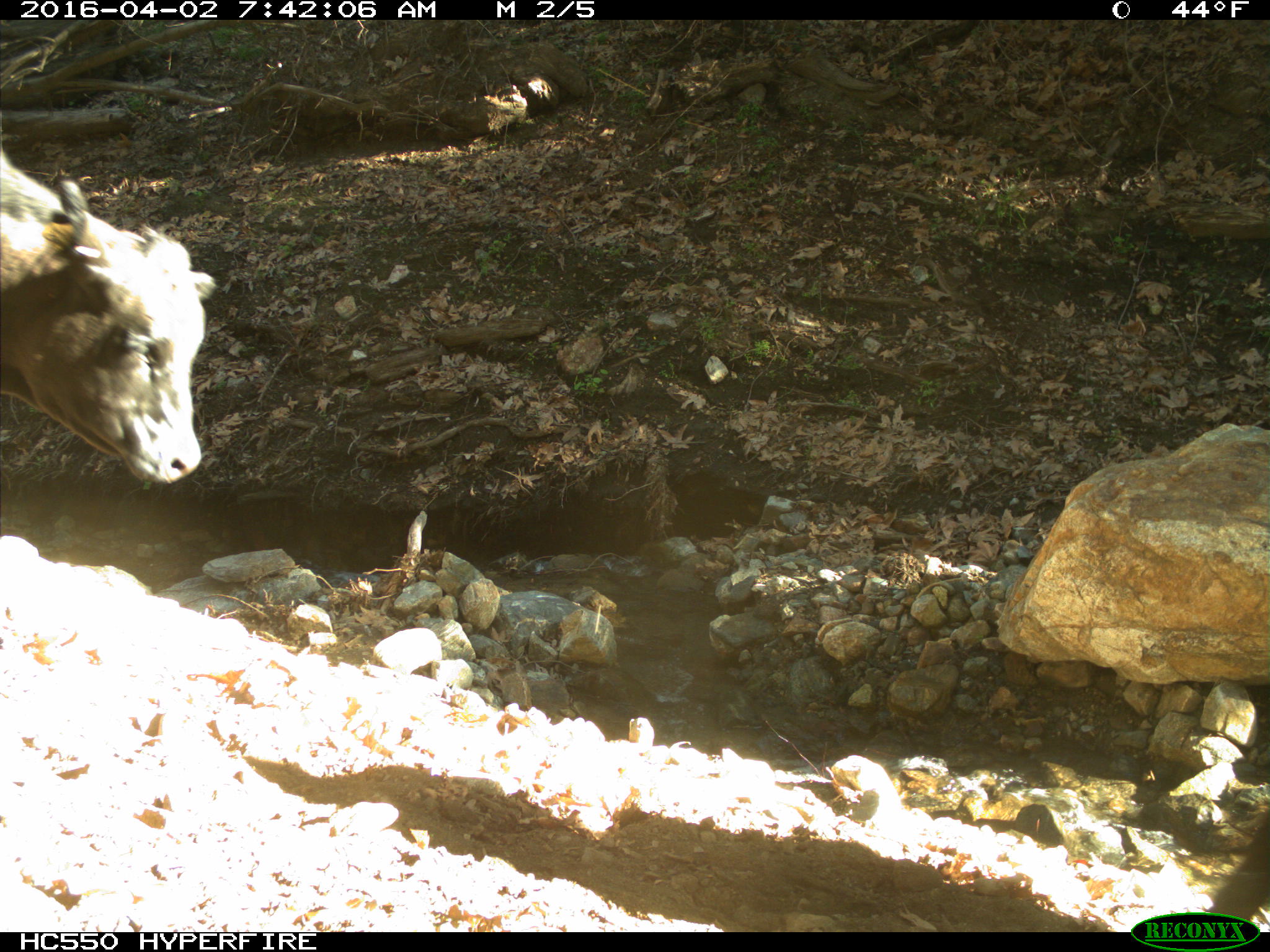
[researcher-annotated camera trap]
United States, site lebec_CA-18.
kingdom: Animalia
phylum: Chordata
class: Mammalia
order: Artiodactyla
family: Bovidae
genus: Bos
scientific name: Bos taurus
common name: domestic cow